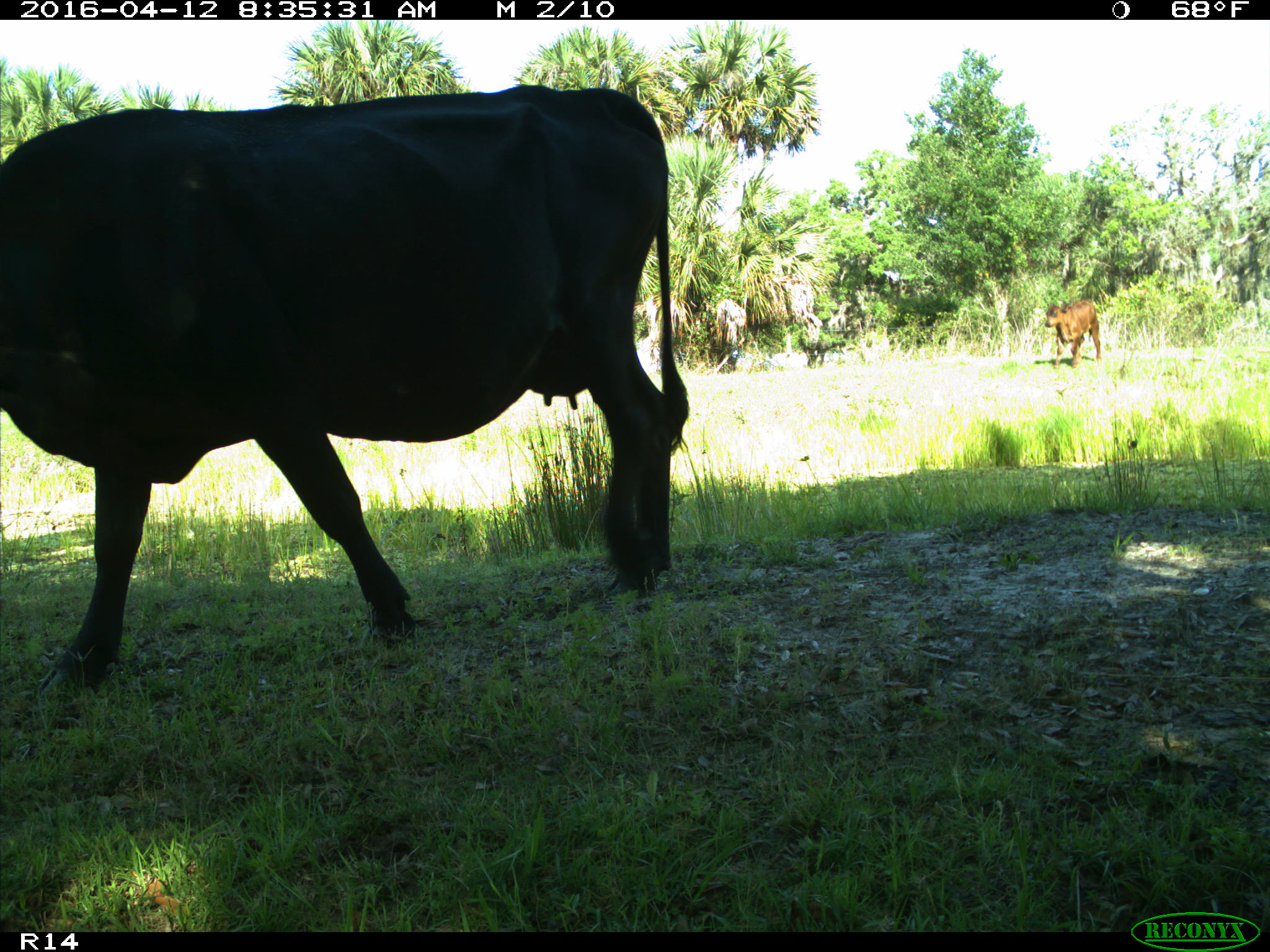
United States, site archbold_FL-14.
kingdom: Animalia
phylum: Chordata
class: Mammalia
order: Artiodactyla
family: Bovidae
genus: Bos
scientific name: Bos taurus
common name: domestic cow